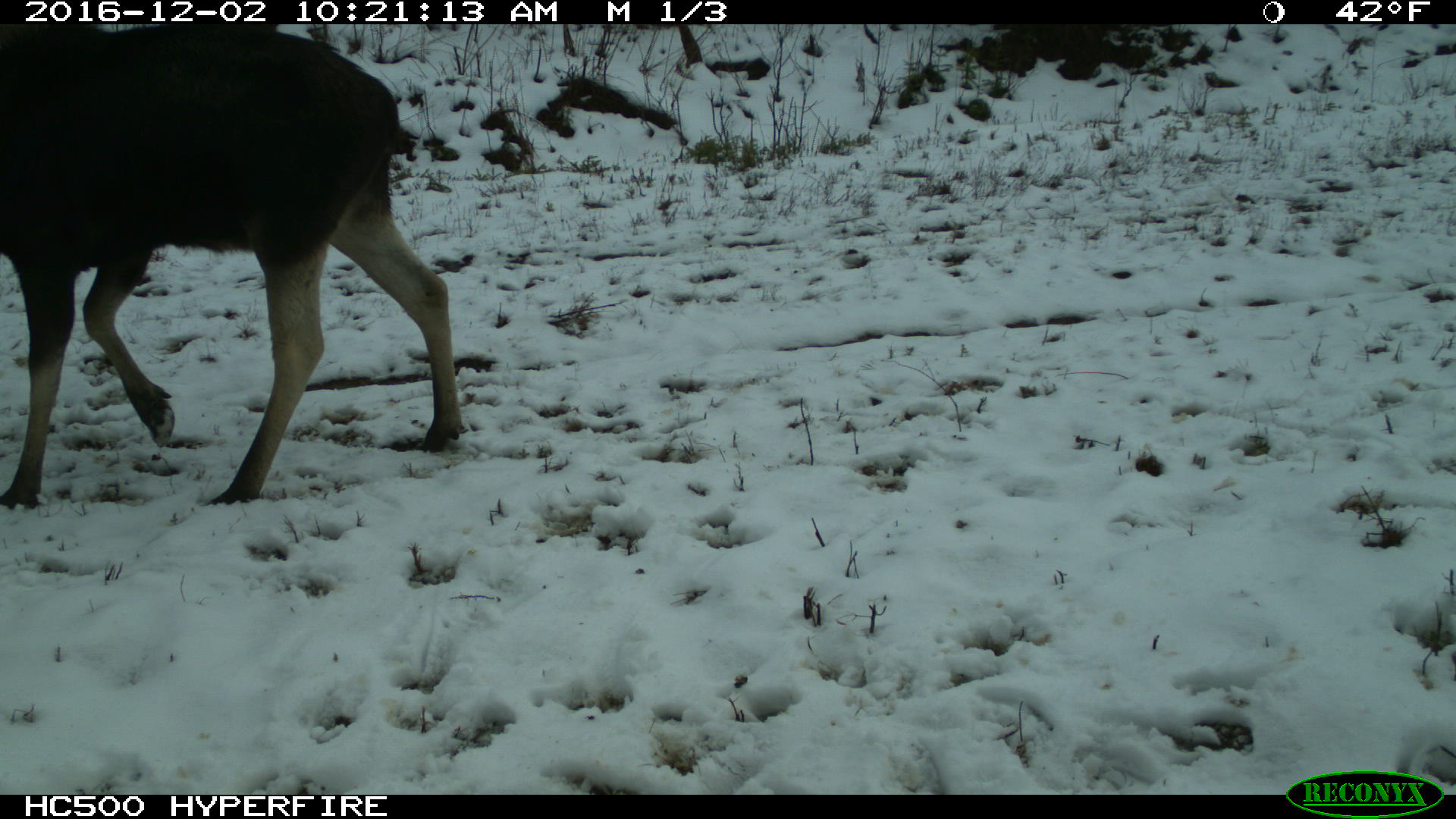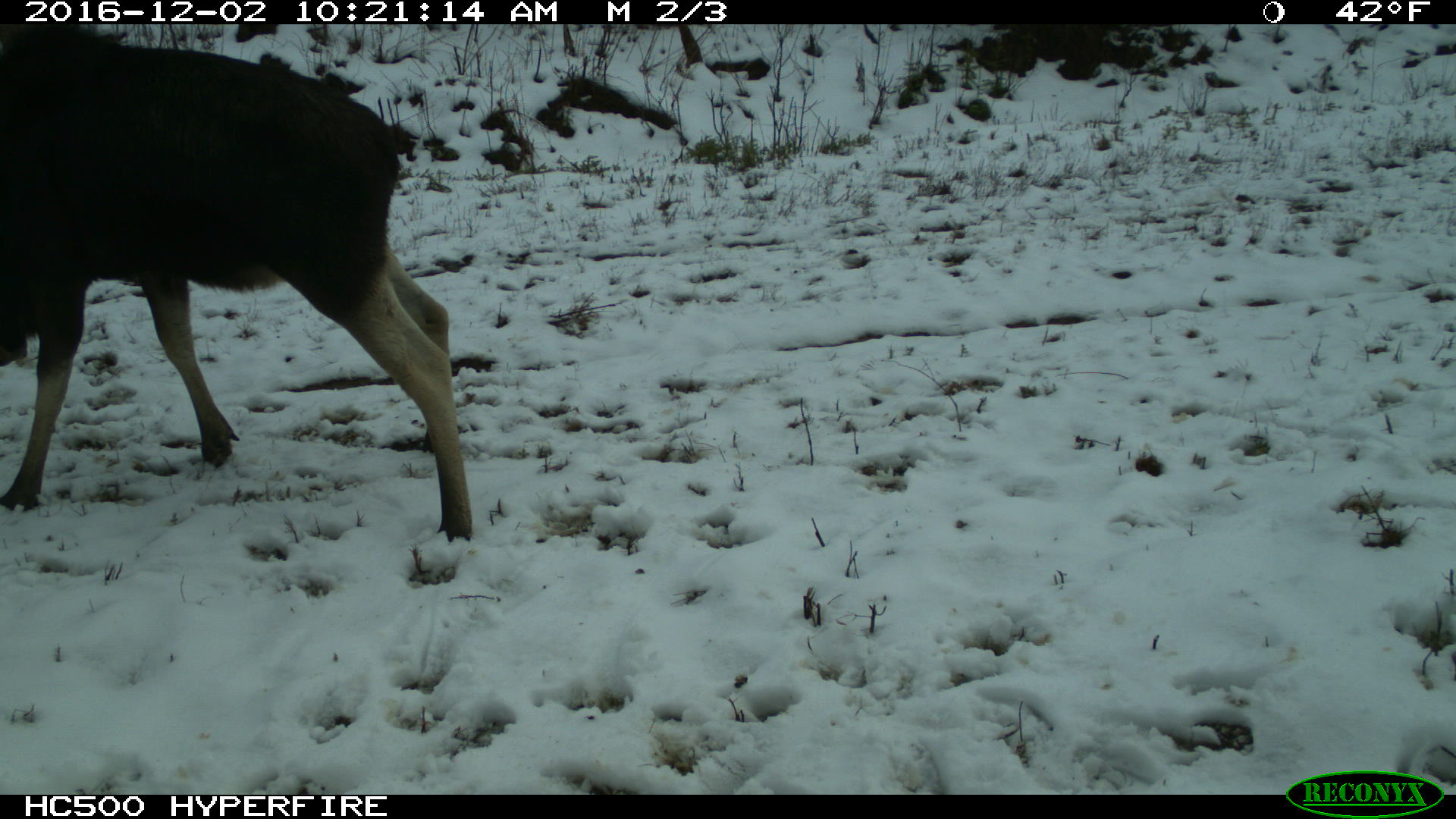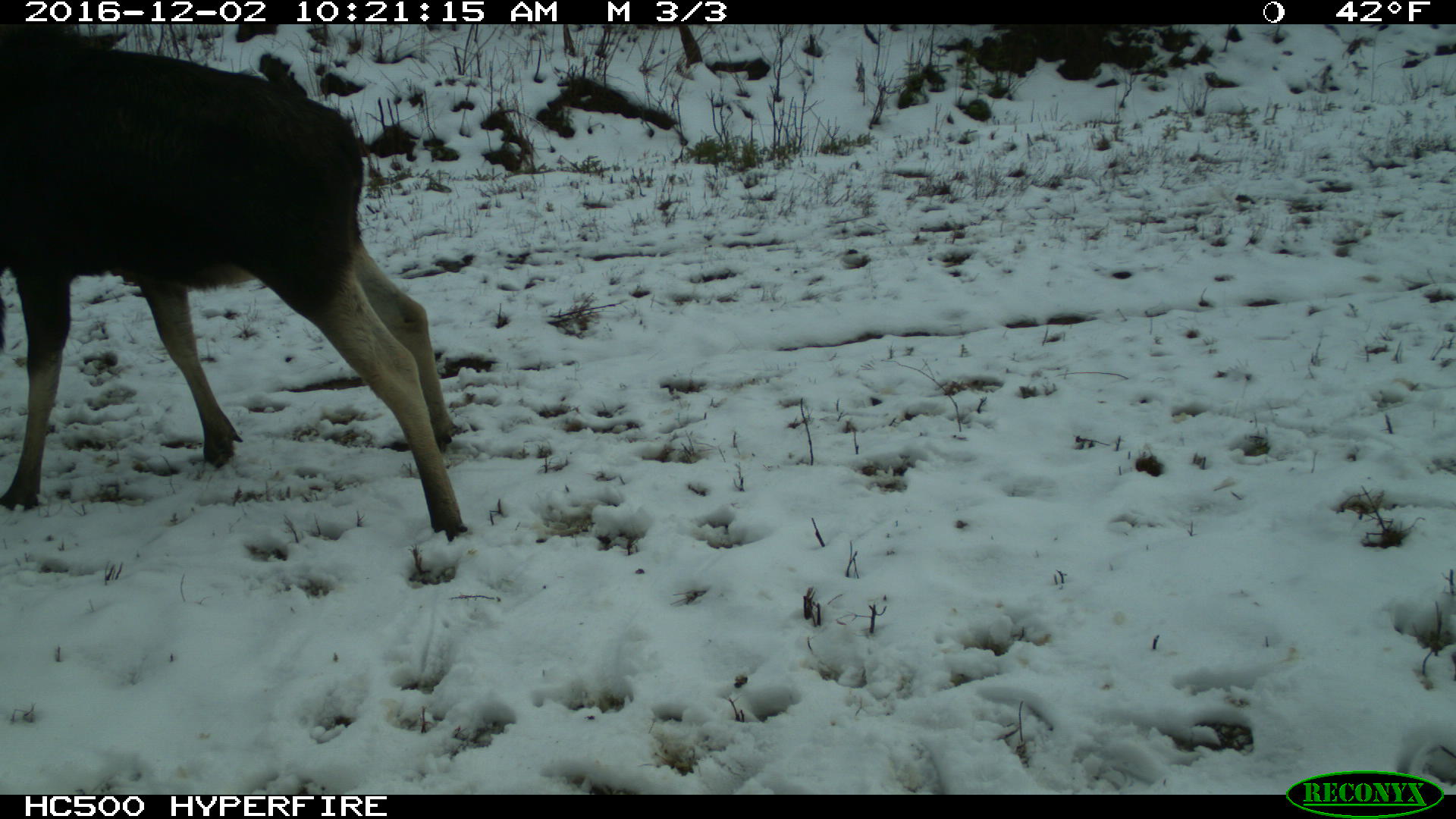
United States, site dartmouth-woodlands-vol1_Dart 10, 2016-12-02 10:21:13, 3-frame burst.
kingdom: Animalia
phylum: Chordata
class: Mammalia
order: Artiodactyla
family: Cervidae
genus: Alces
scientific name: Alces alces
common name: moose